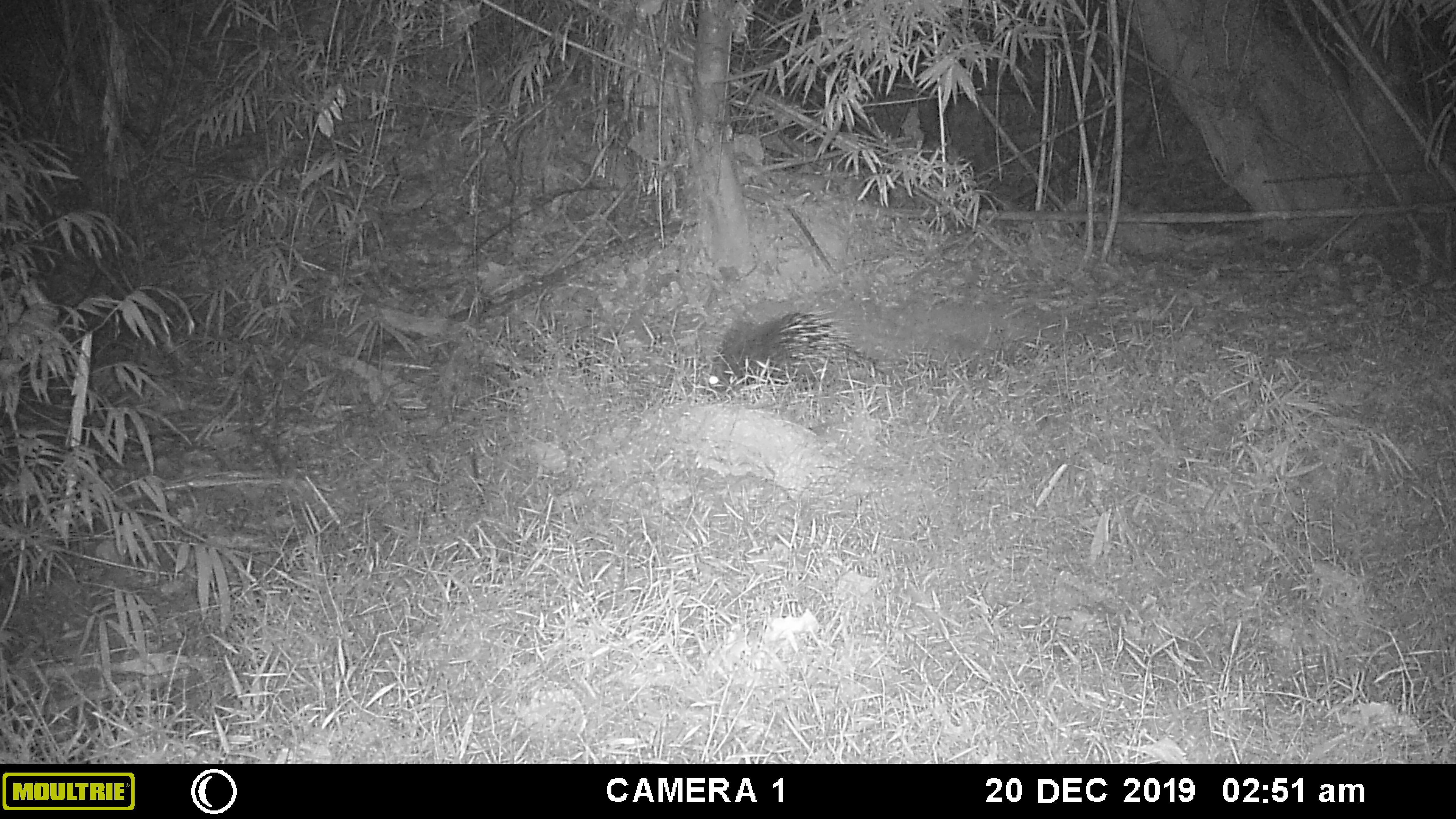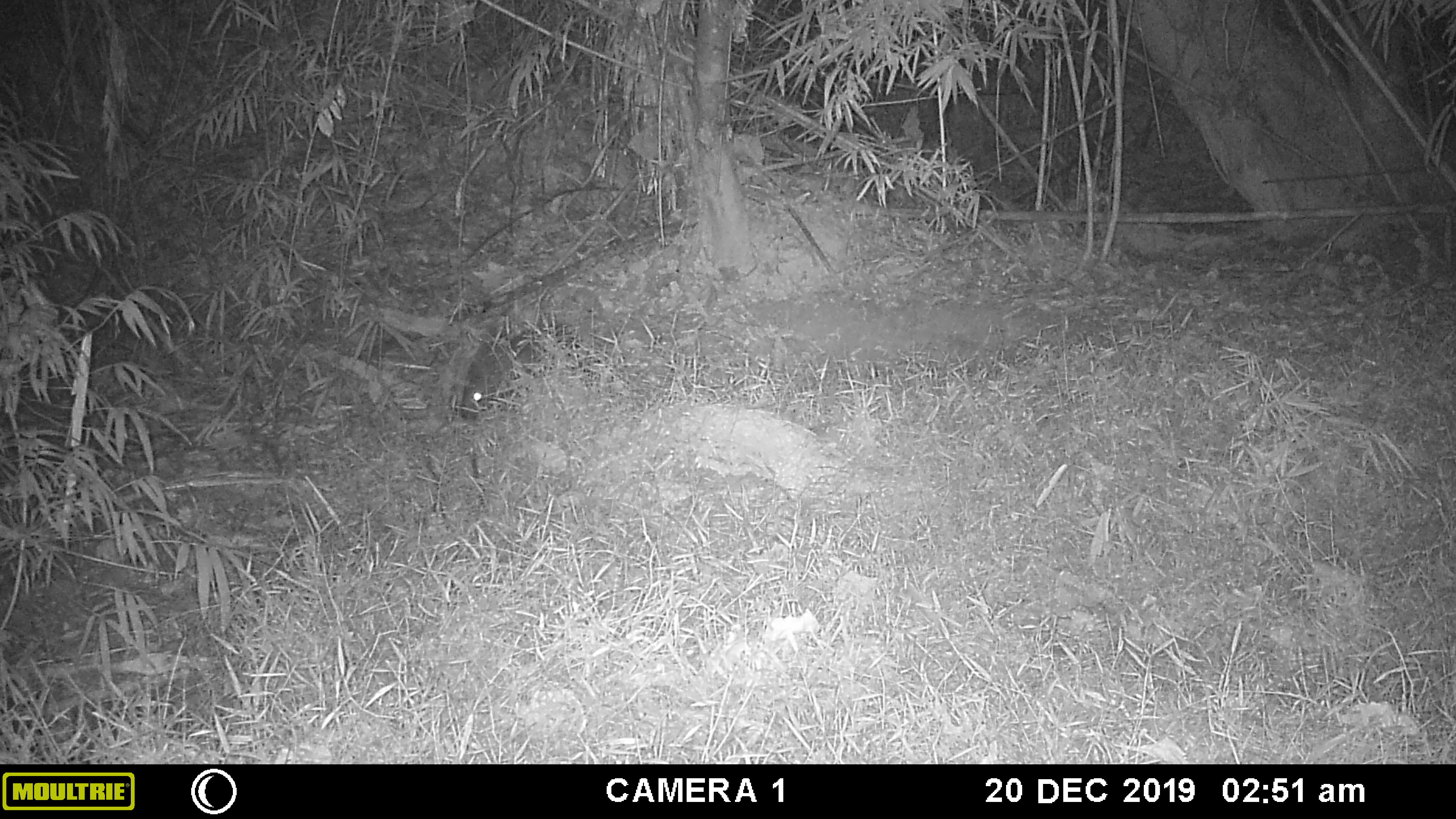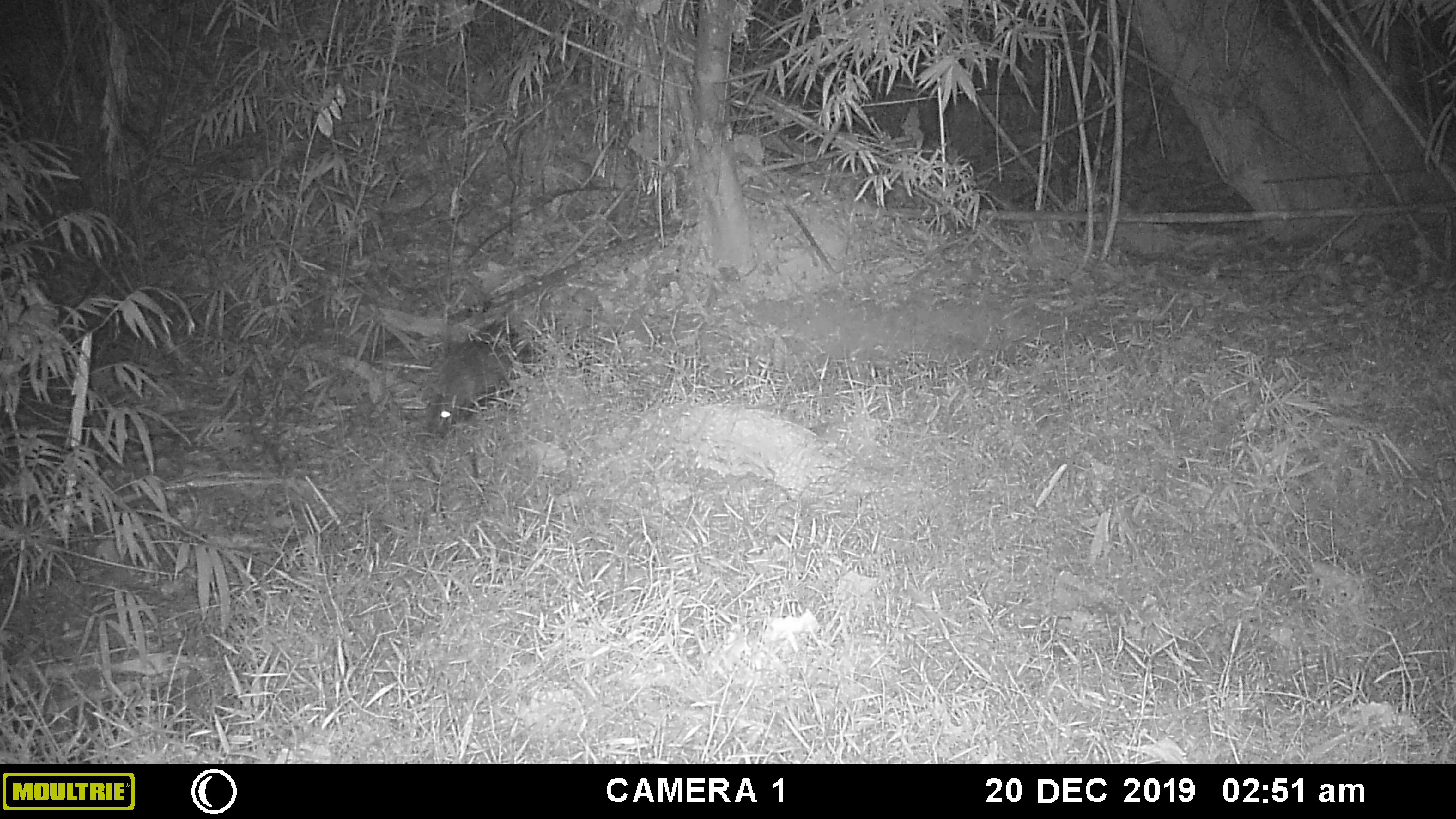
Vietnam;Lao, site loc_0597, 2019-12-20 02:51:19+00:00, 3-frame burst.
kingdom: Animalia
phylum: Chordata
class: Mammalia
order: Rodentia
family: Hystricidae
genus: Hystrix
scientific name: Hystrix brachyura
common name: malayan porcupine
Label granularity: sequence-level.